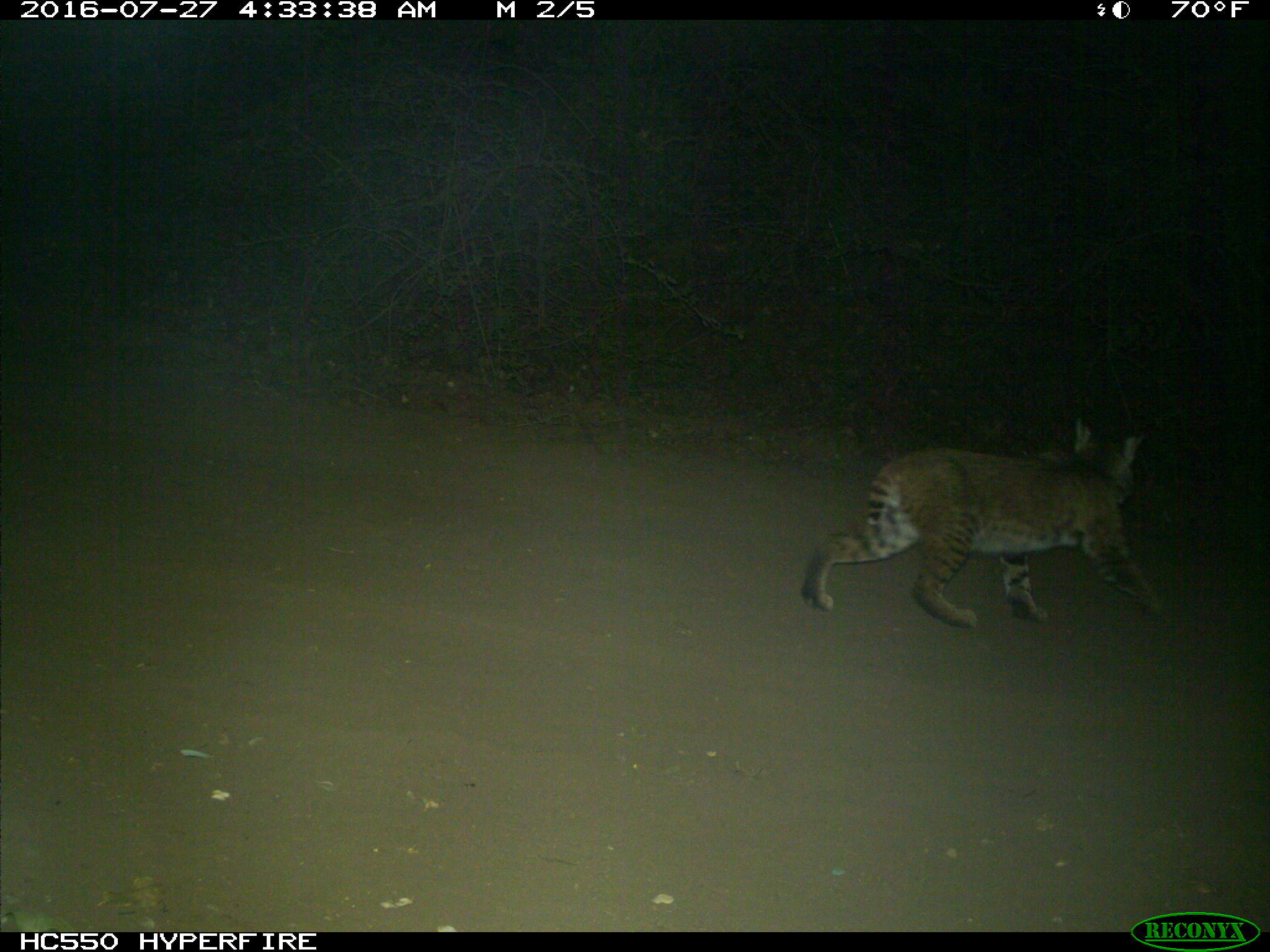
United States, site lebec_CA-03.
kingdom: Animalia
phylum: Chordata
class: Mammalia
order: Carnivora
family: Felidae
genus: Lynx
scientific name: Lynx rufus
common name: bobcat